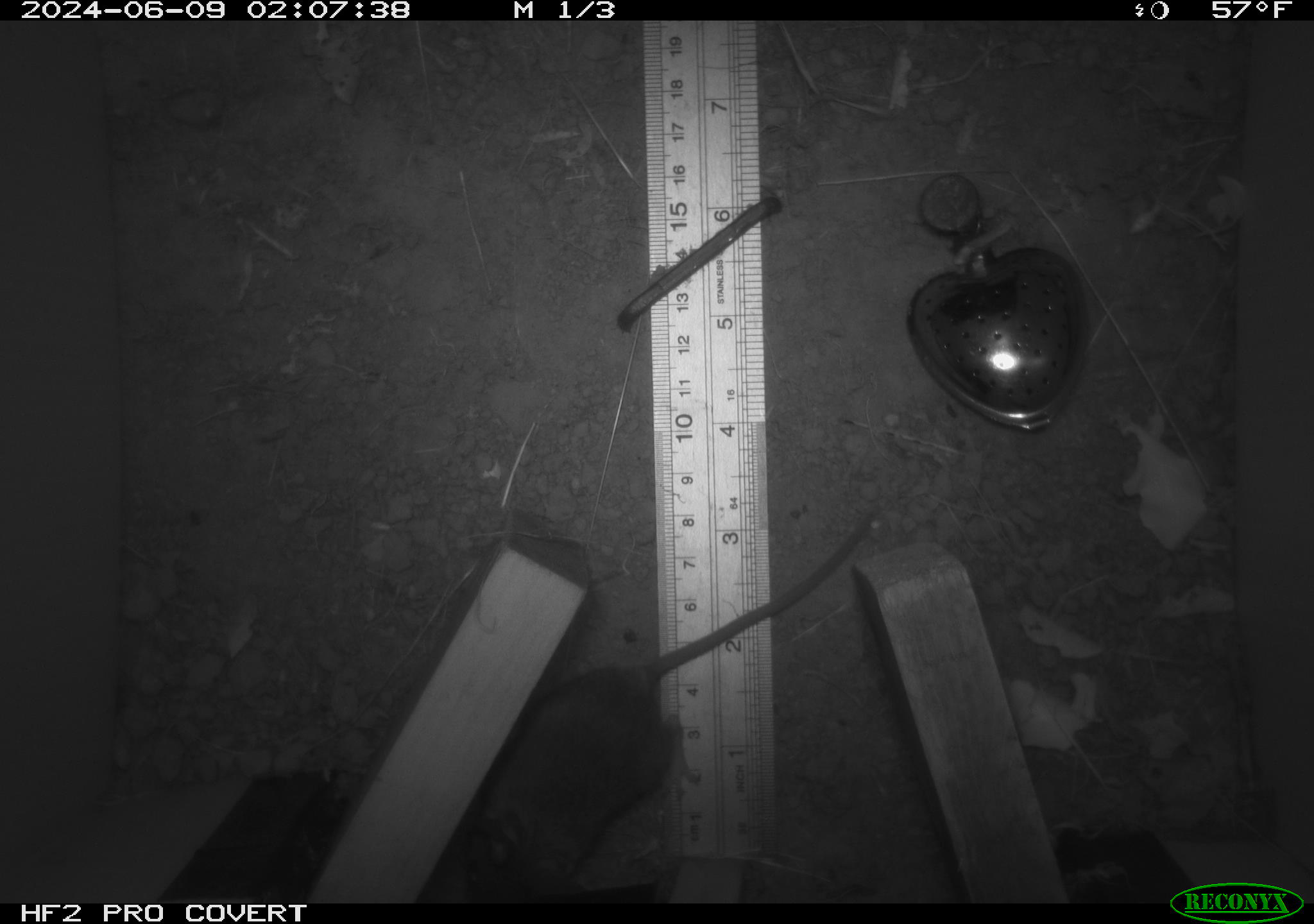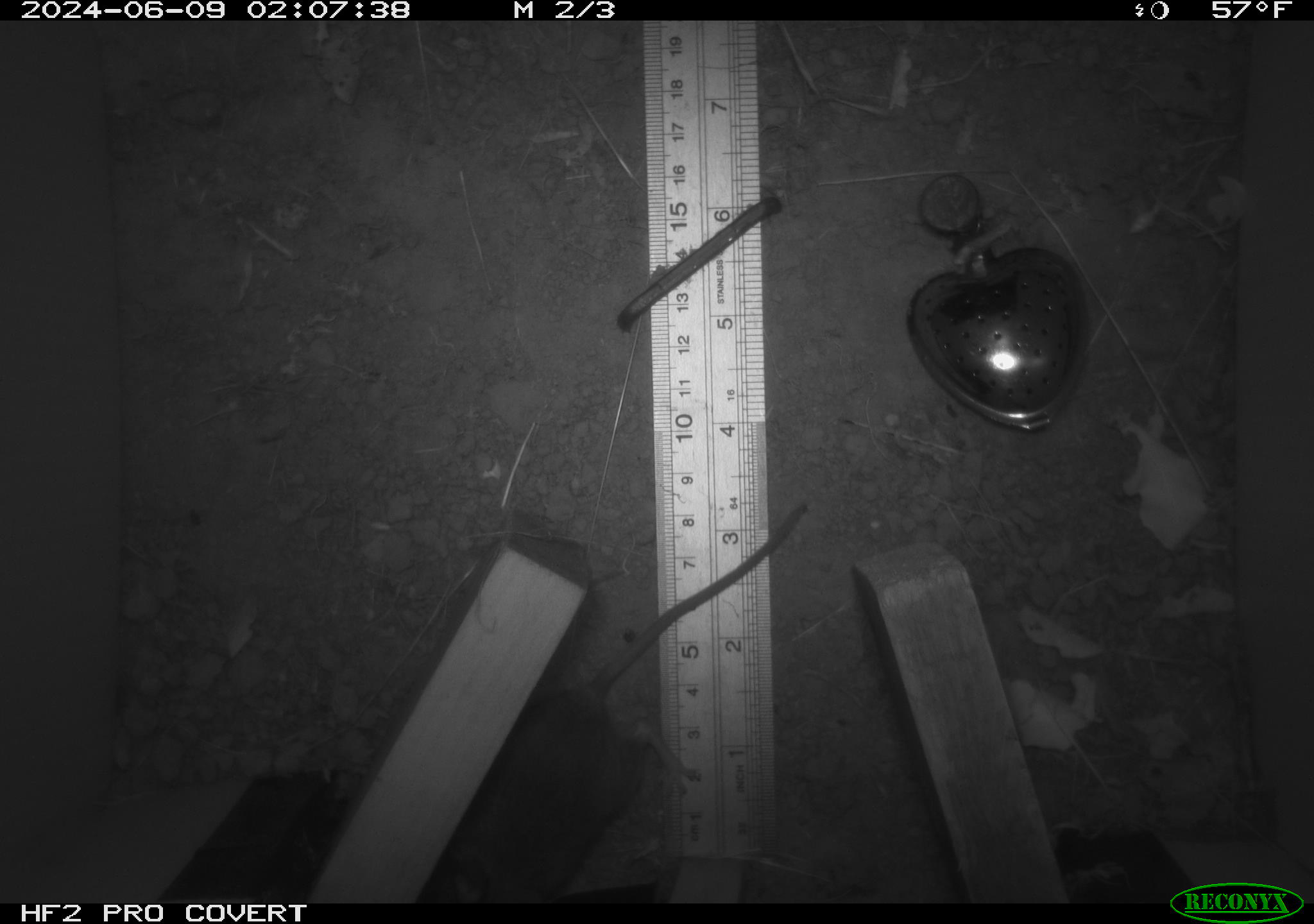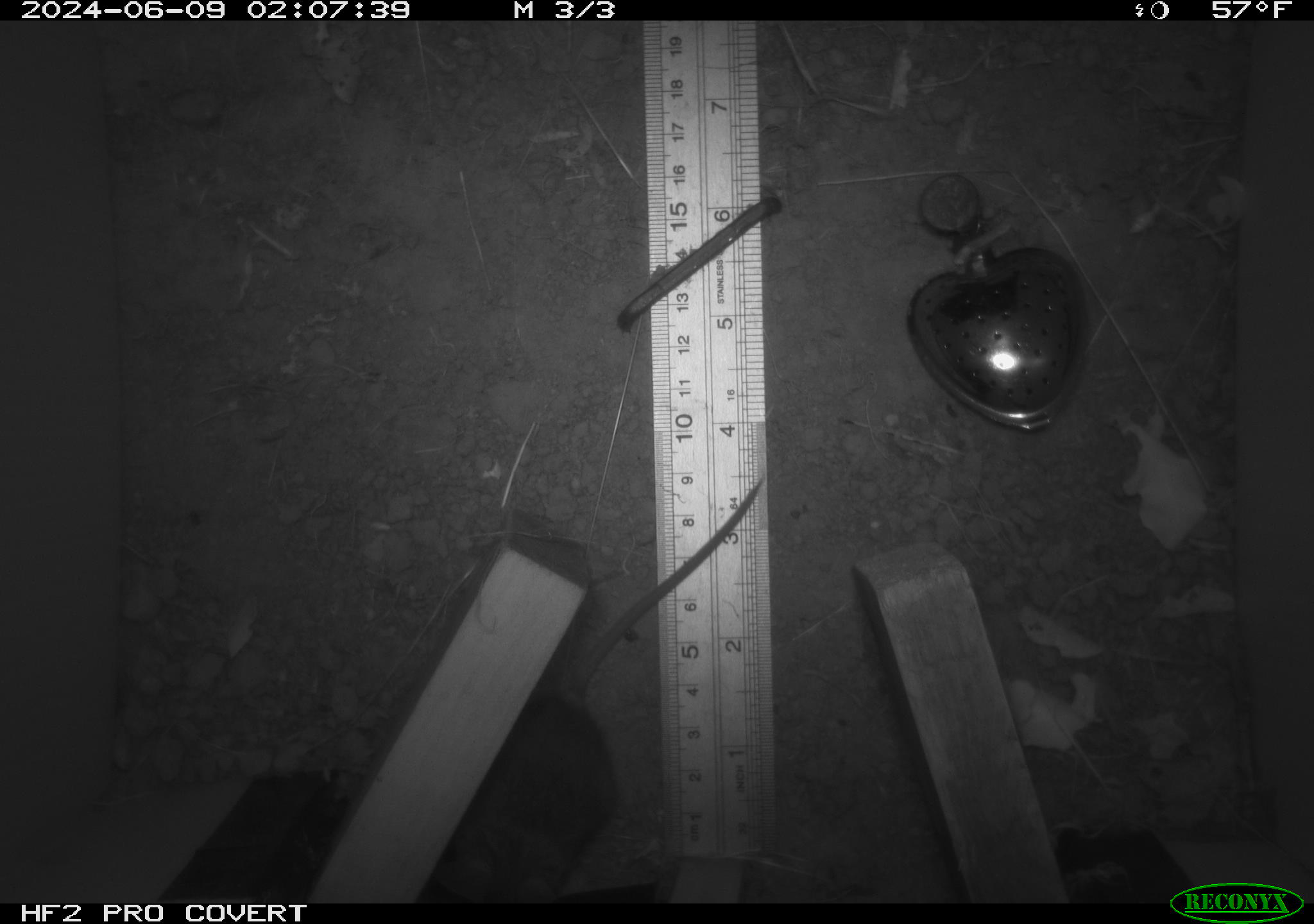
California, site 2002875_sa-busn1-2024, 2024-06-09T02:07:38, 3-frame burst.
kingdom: Animalia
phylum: Chordata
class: Mammalia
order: Rodentia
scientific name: Rodentia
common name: mouse species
Mouse species (Rodentia).